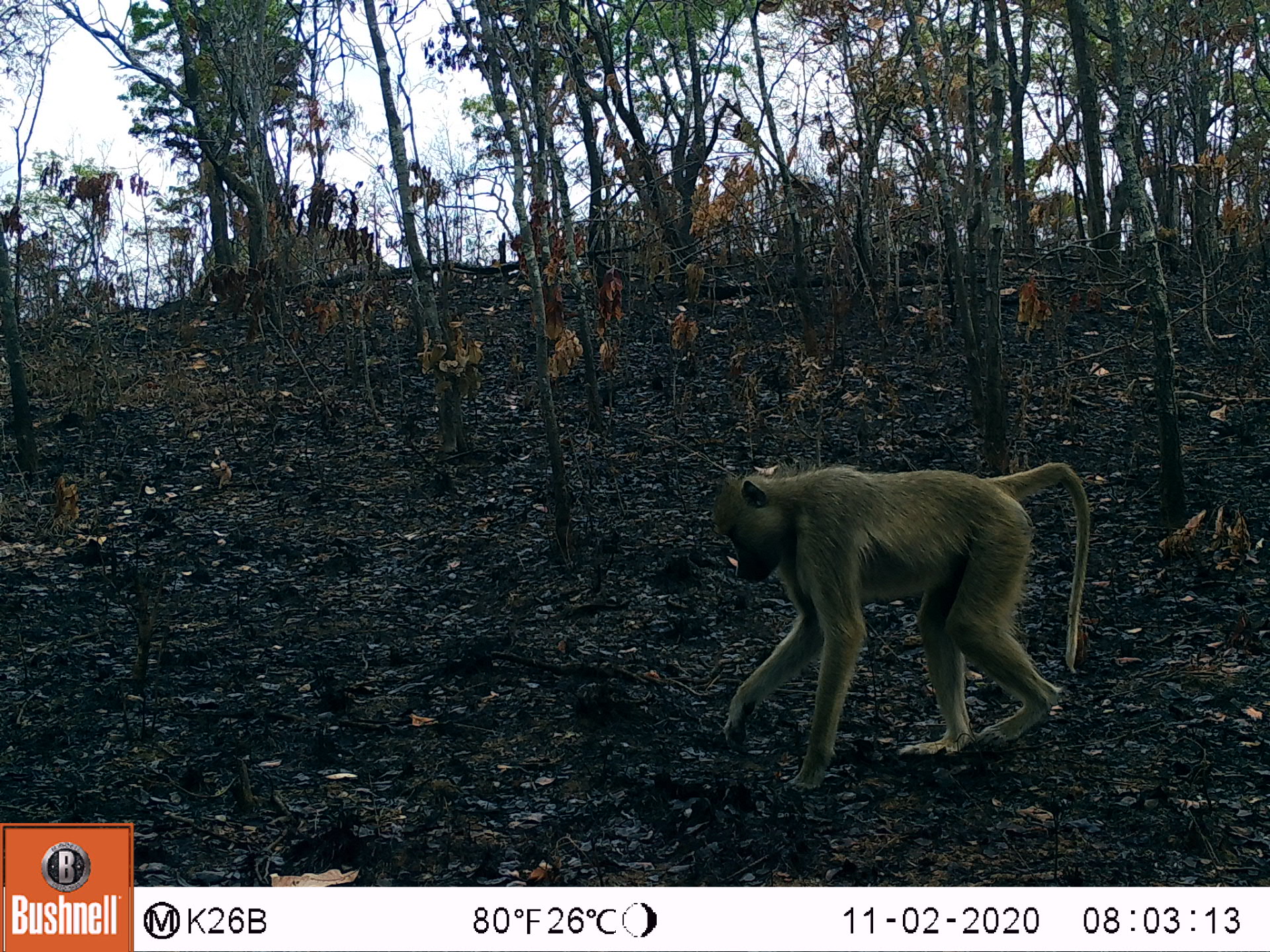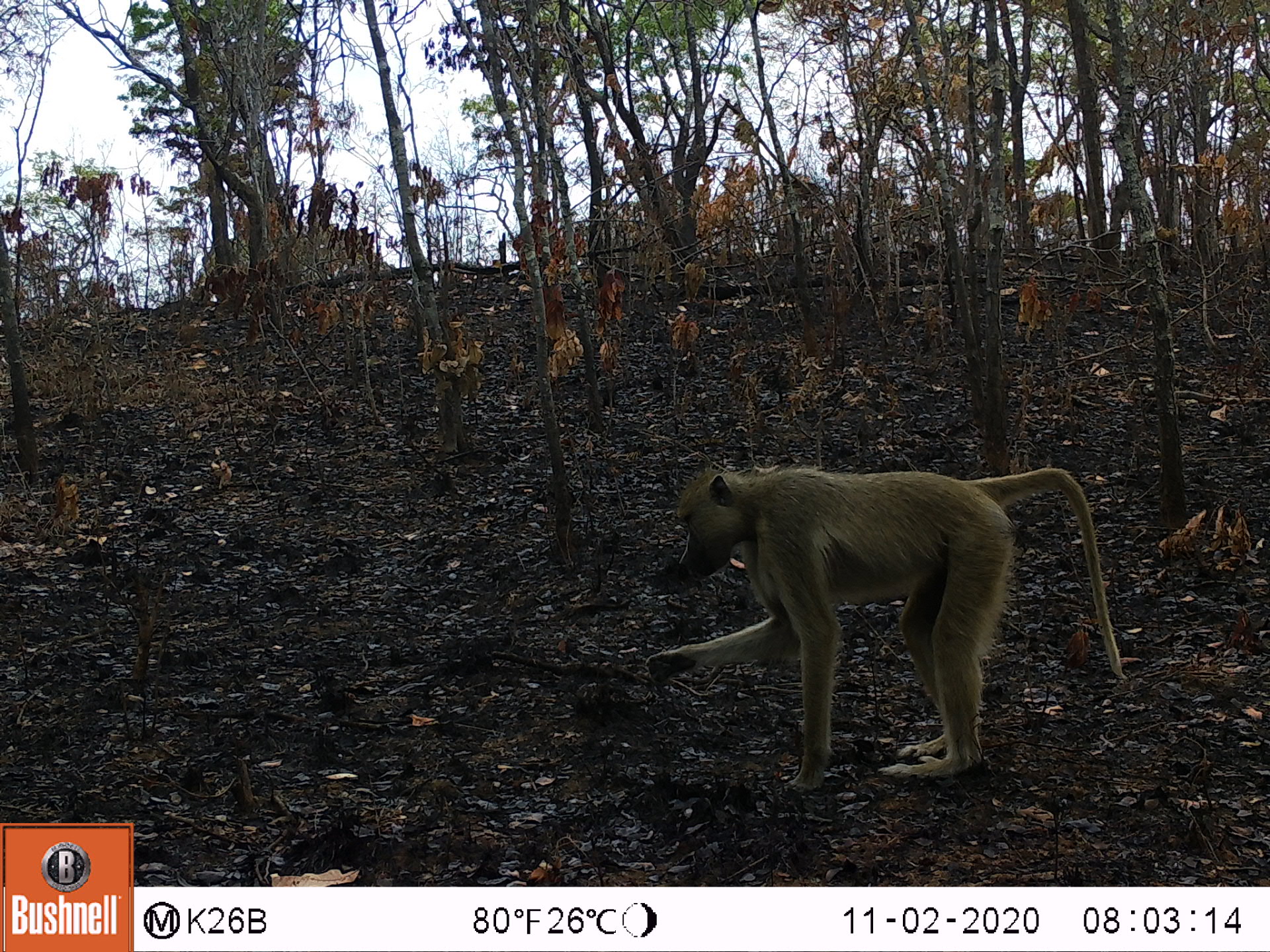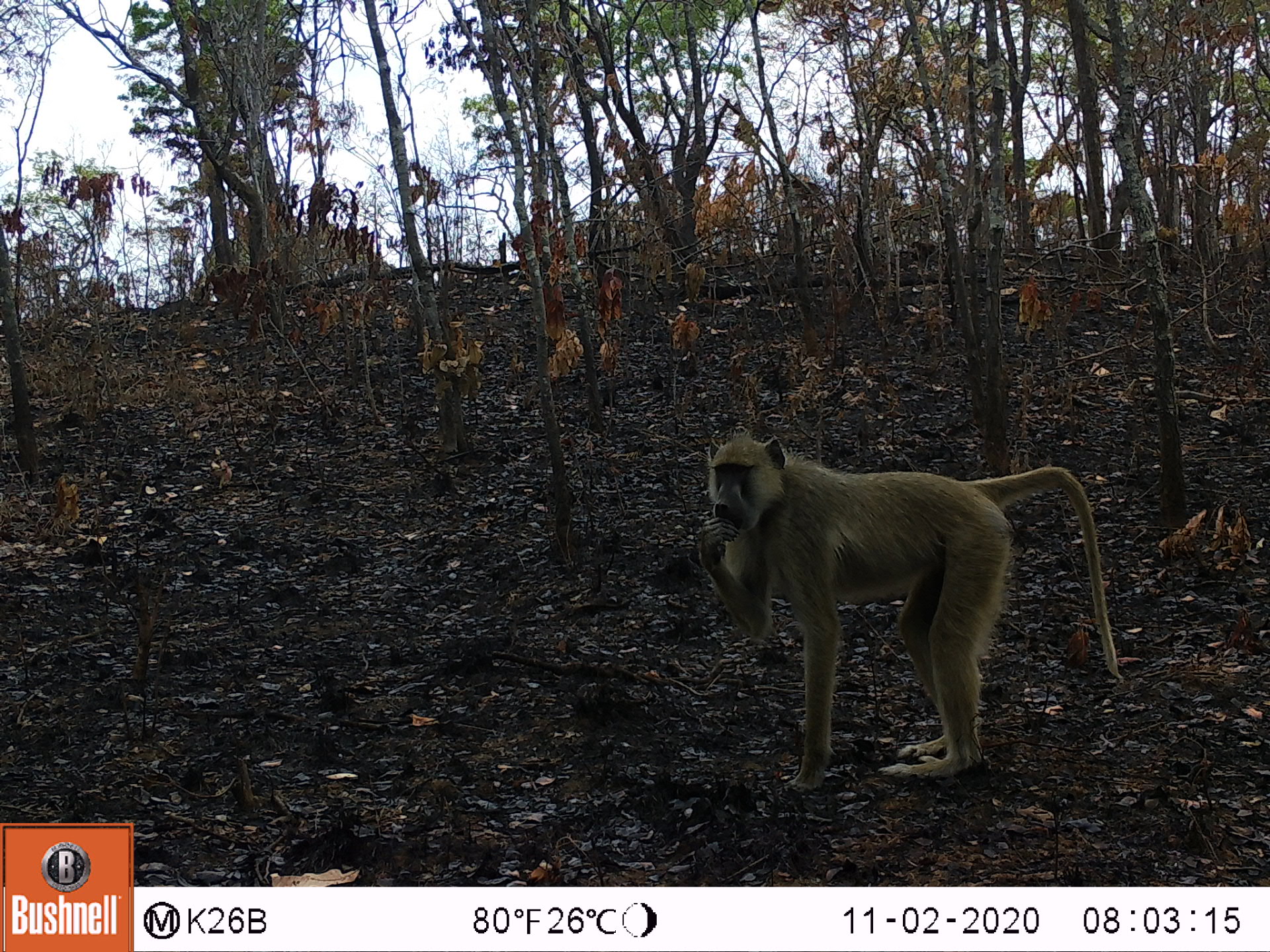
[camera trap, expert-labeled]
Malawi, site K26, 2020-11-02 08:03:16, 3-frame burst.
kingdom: Animalia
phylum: Chordata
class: Mammalia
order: Primates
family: Cercopithecidae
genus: Papio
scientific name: Papio cynocephalus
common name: yellow baboon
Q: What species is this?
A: Yellow baboon (Papio cynocephalus).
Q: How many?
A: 1.